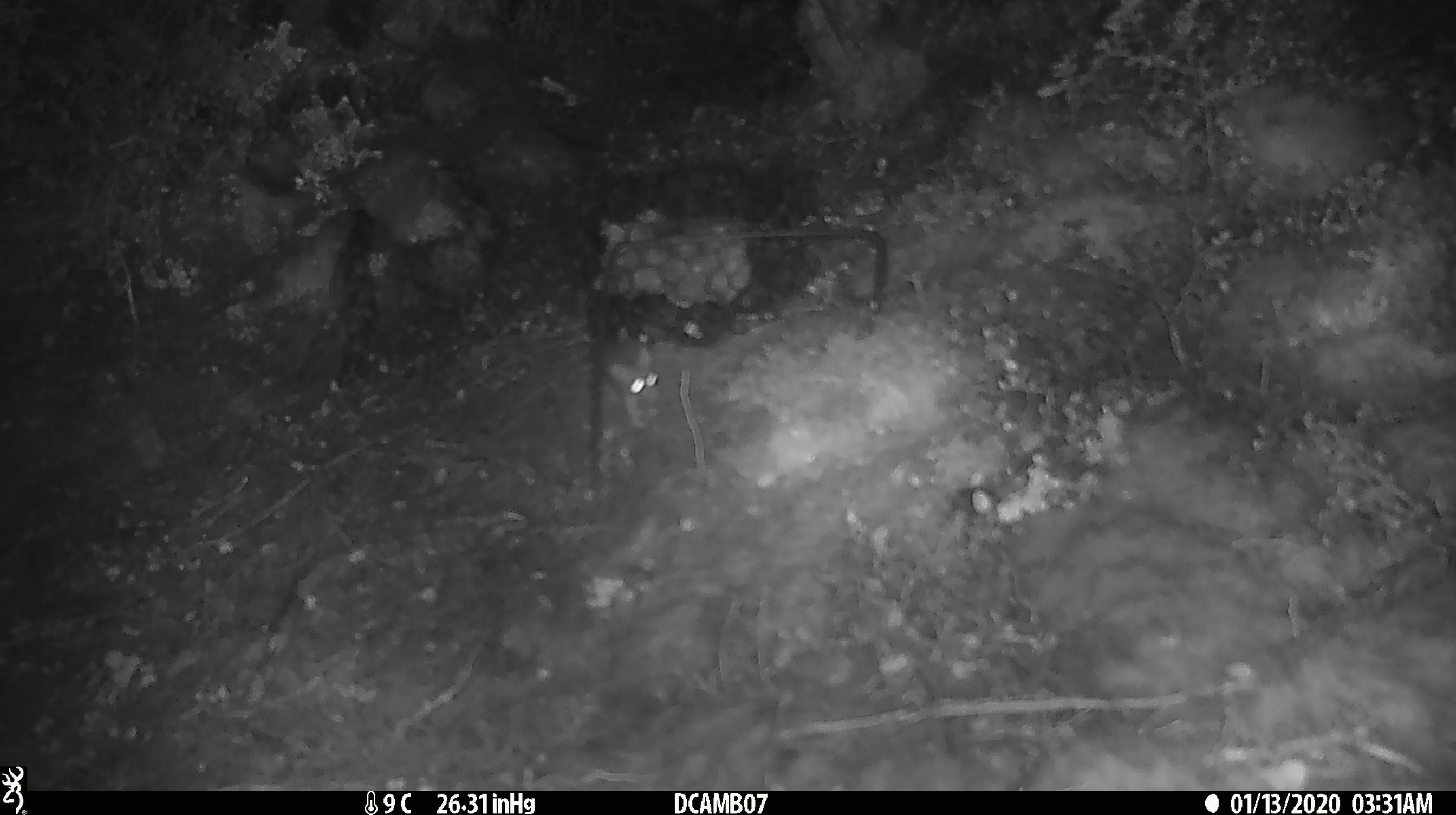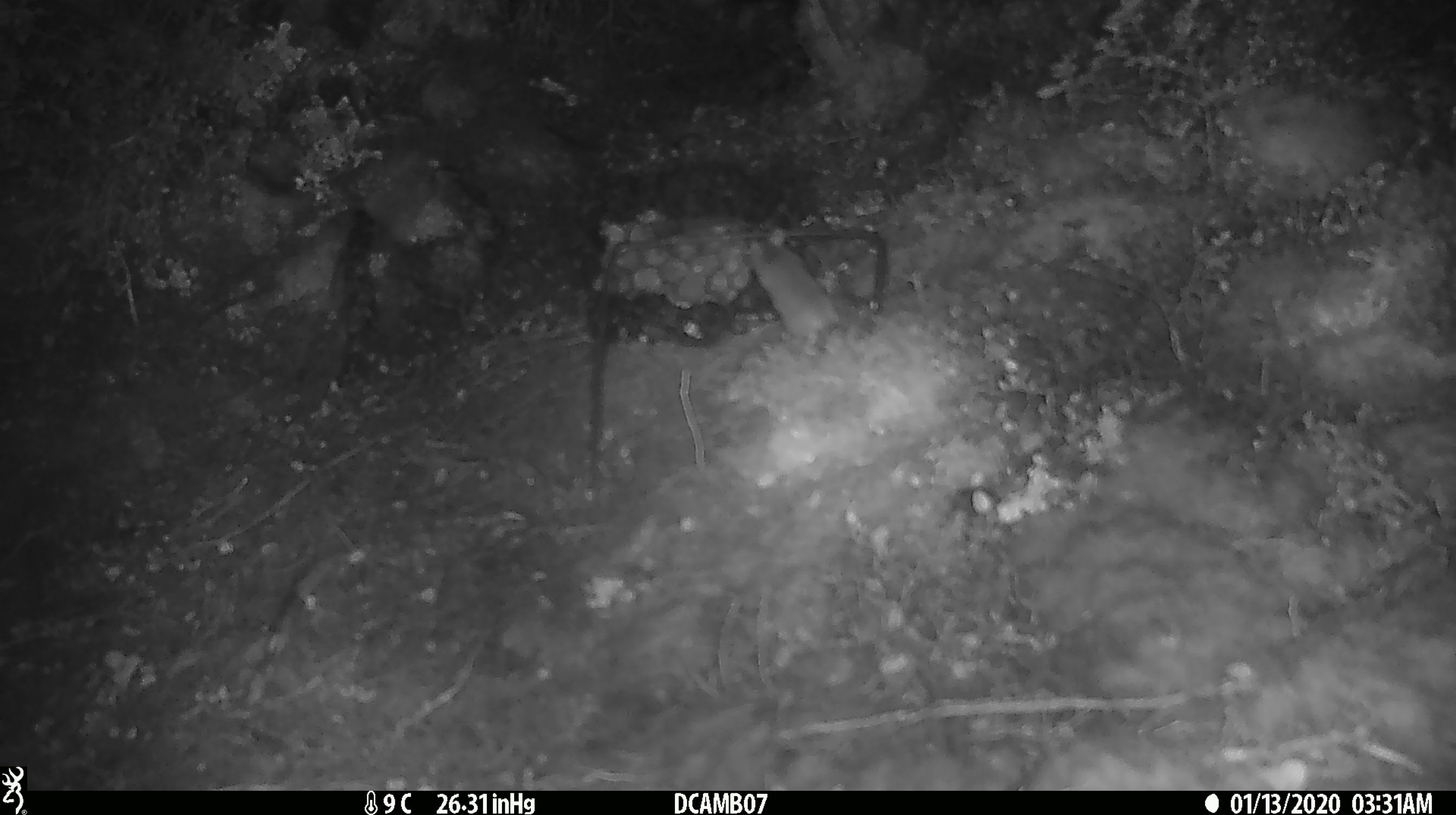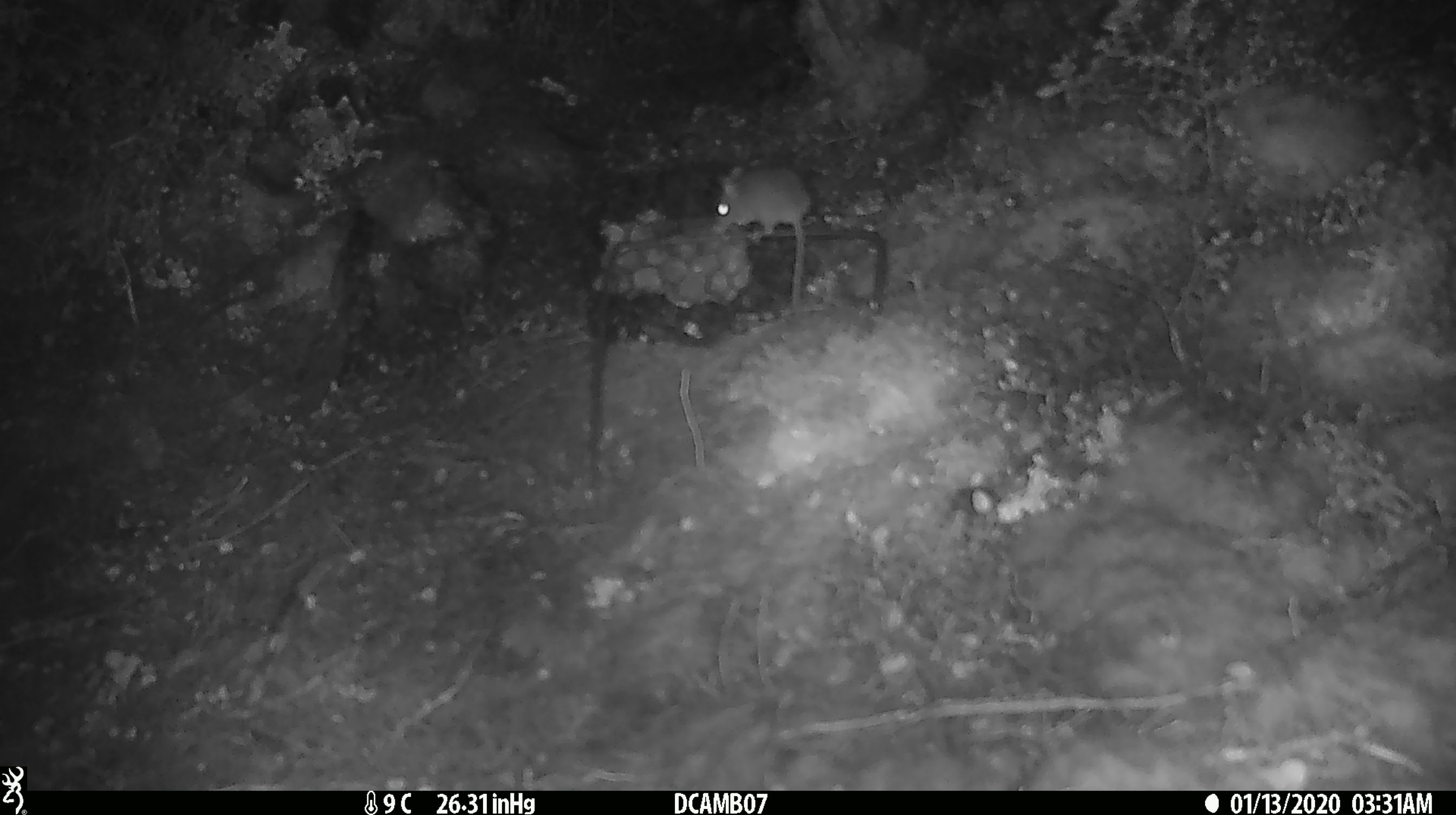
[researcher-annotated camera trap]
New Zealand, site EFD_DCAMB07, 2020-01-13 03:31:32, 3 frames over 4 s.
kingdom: Animalia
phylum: Chordata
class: Mammalia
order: Rodentia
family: Muridae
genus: Mus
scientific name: Mus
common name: mouse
Mouse (Mus).